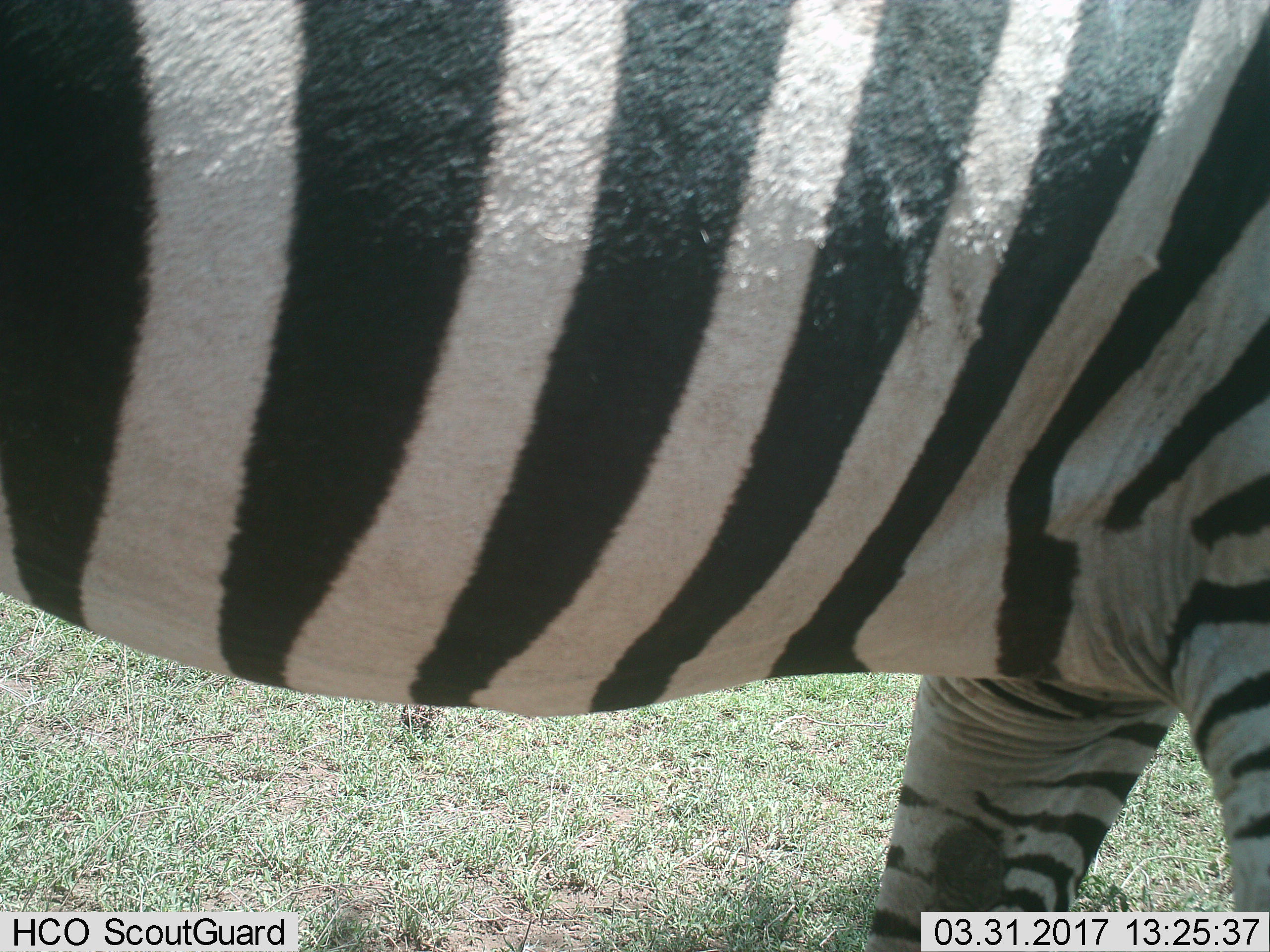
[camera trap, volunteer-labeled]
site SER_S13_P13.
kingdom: Animalia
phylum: Chordata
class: Mammalia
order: Perissodactyla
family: Equidae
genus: Equus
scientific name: Equus quagga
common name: plains zebra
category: zebraplains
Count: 1.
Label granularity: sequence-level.